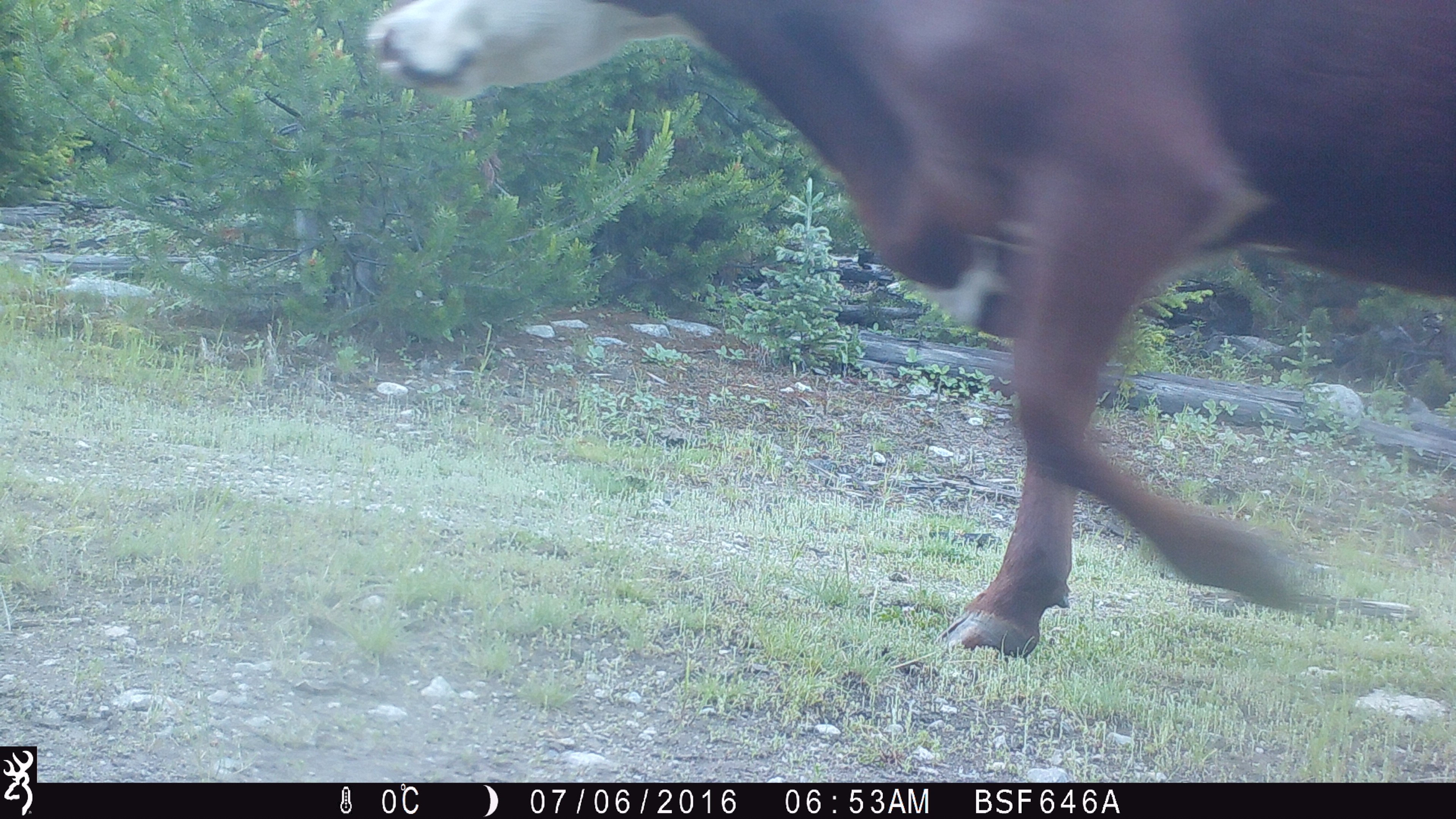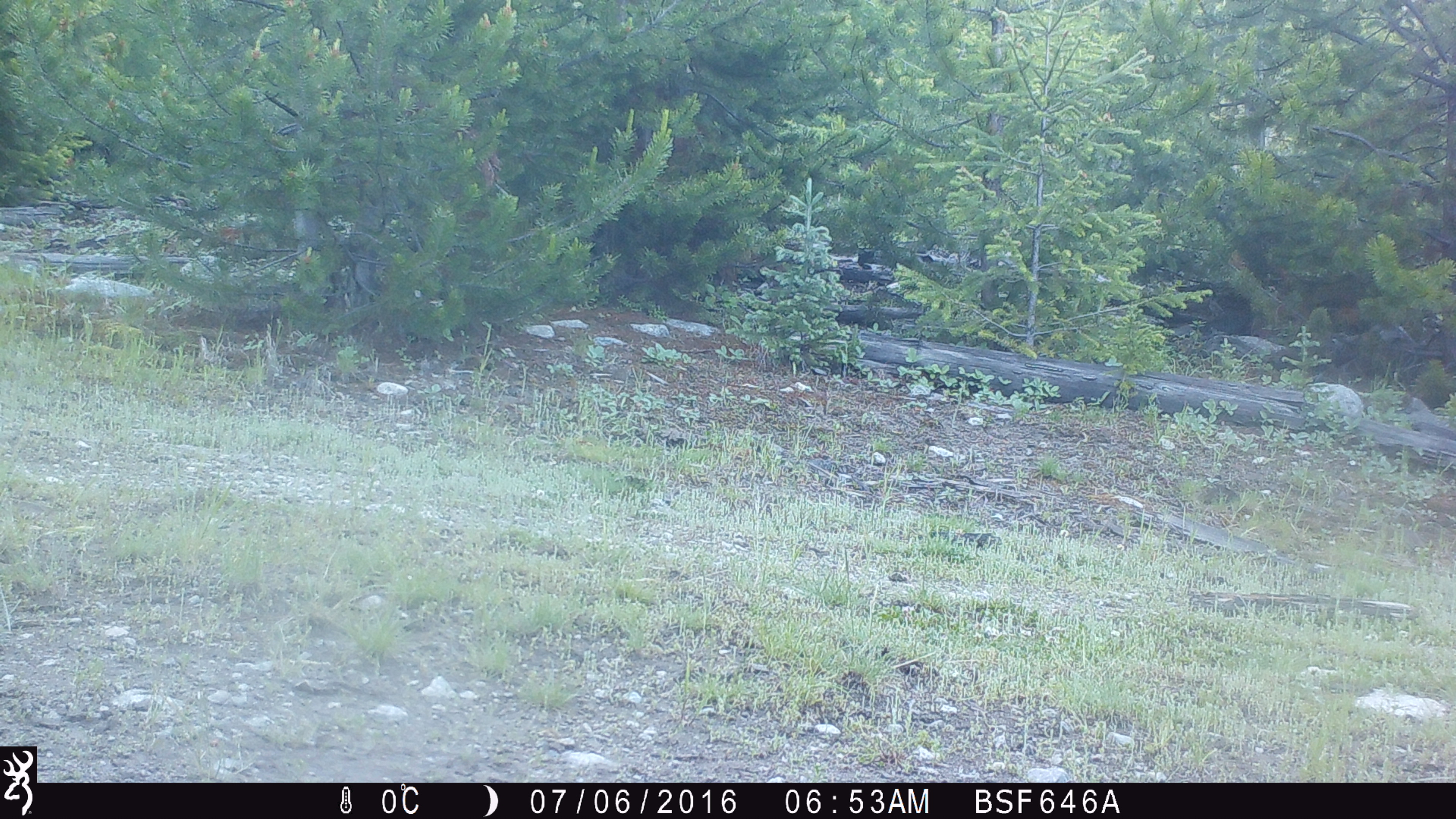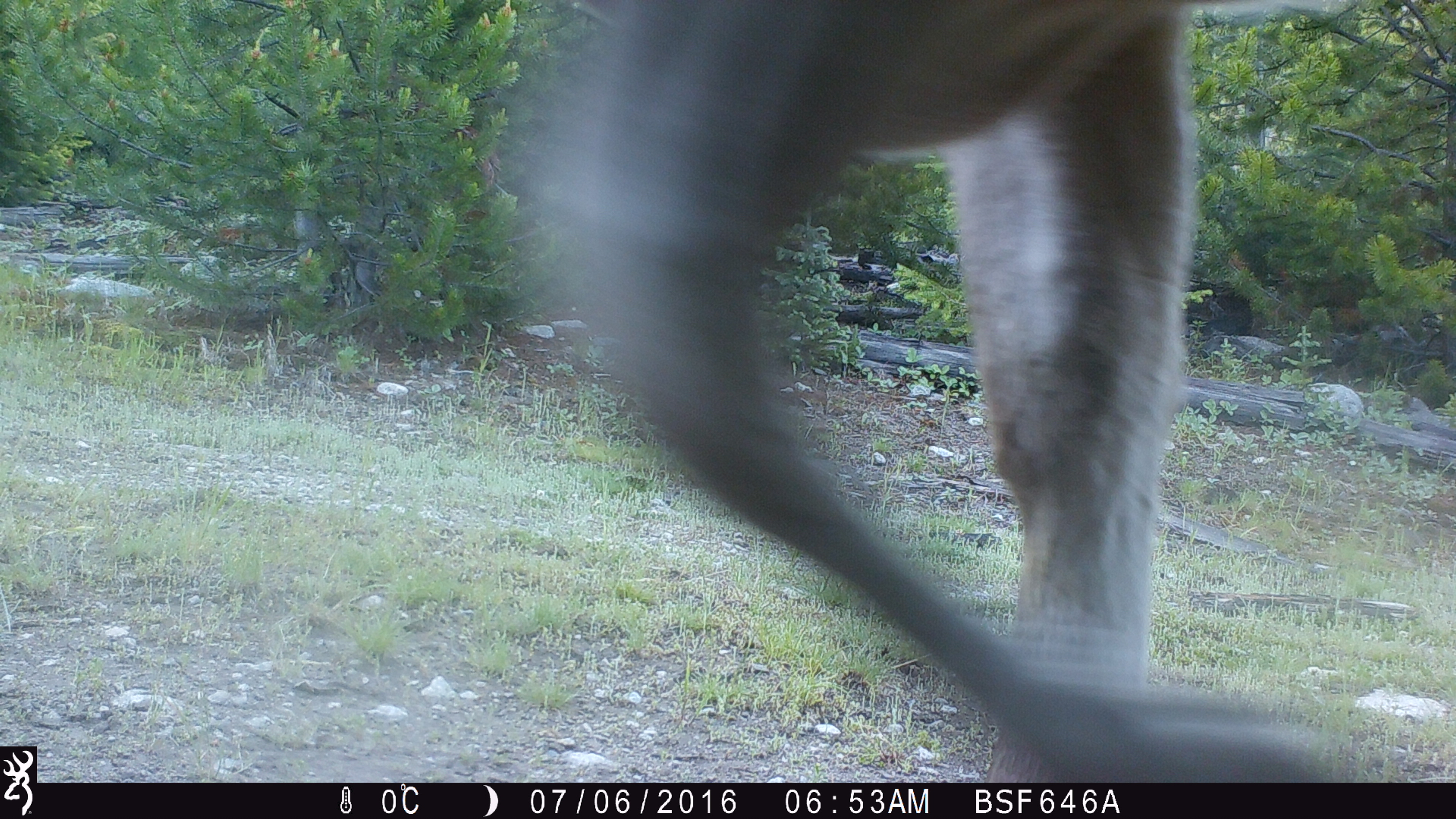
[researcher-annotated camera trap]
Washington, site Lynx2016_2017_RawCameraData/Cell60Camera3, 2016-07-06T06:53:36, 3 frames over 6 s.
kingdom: Animalia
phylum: Chordata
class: Mammalia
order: Artiodactyla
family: Bovidae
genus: Bos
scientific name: Bos taurus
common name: domestic cattle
Domestic cattle (Bos taurus). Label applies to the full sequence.